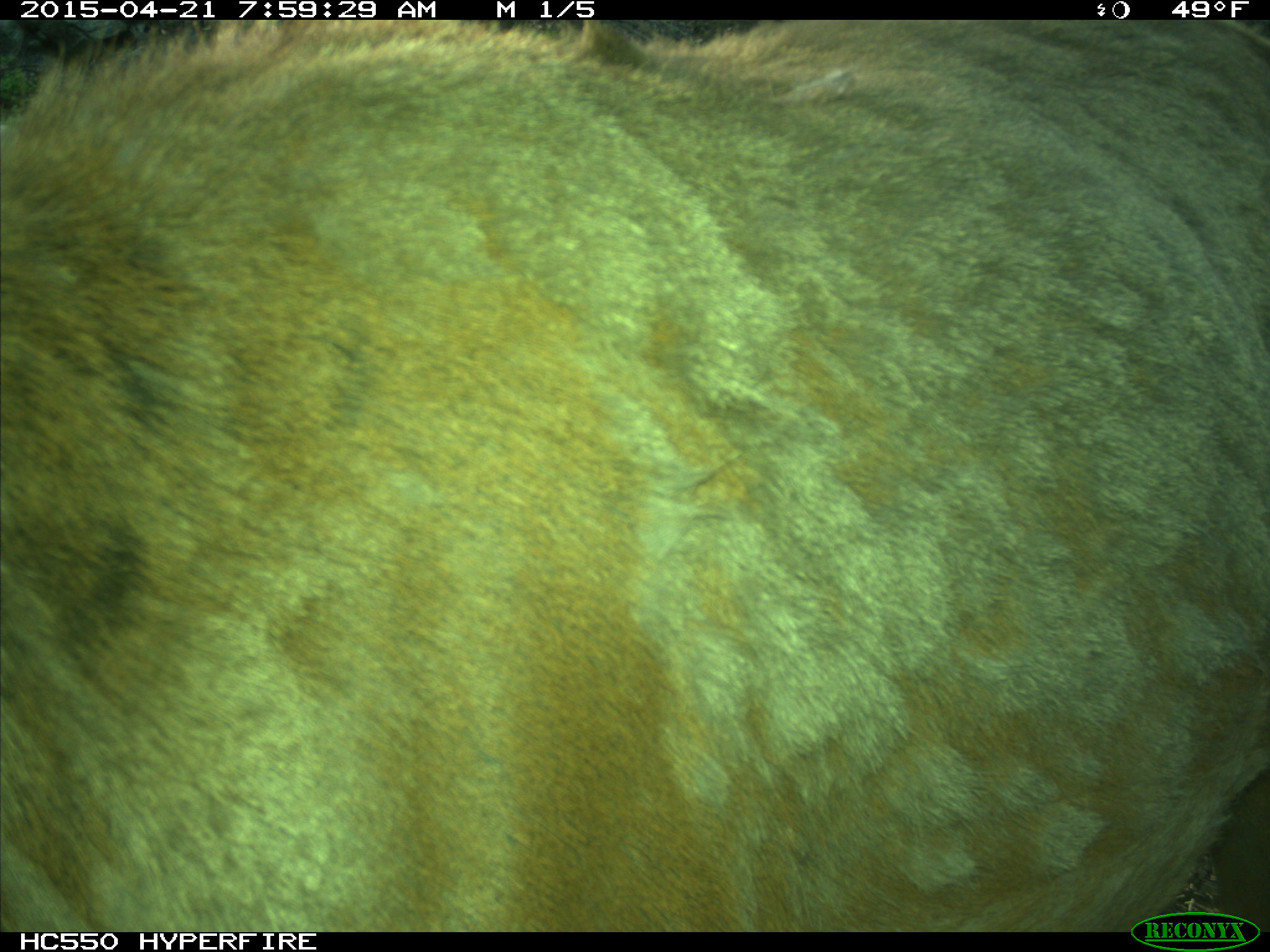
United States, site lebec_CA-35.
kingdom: Animalia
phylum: Chordata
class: Mammalia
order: Artiodactyla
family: Cervidae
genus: Cervus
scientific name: Cervus canadensis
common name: elk